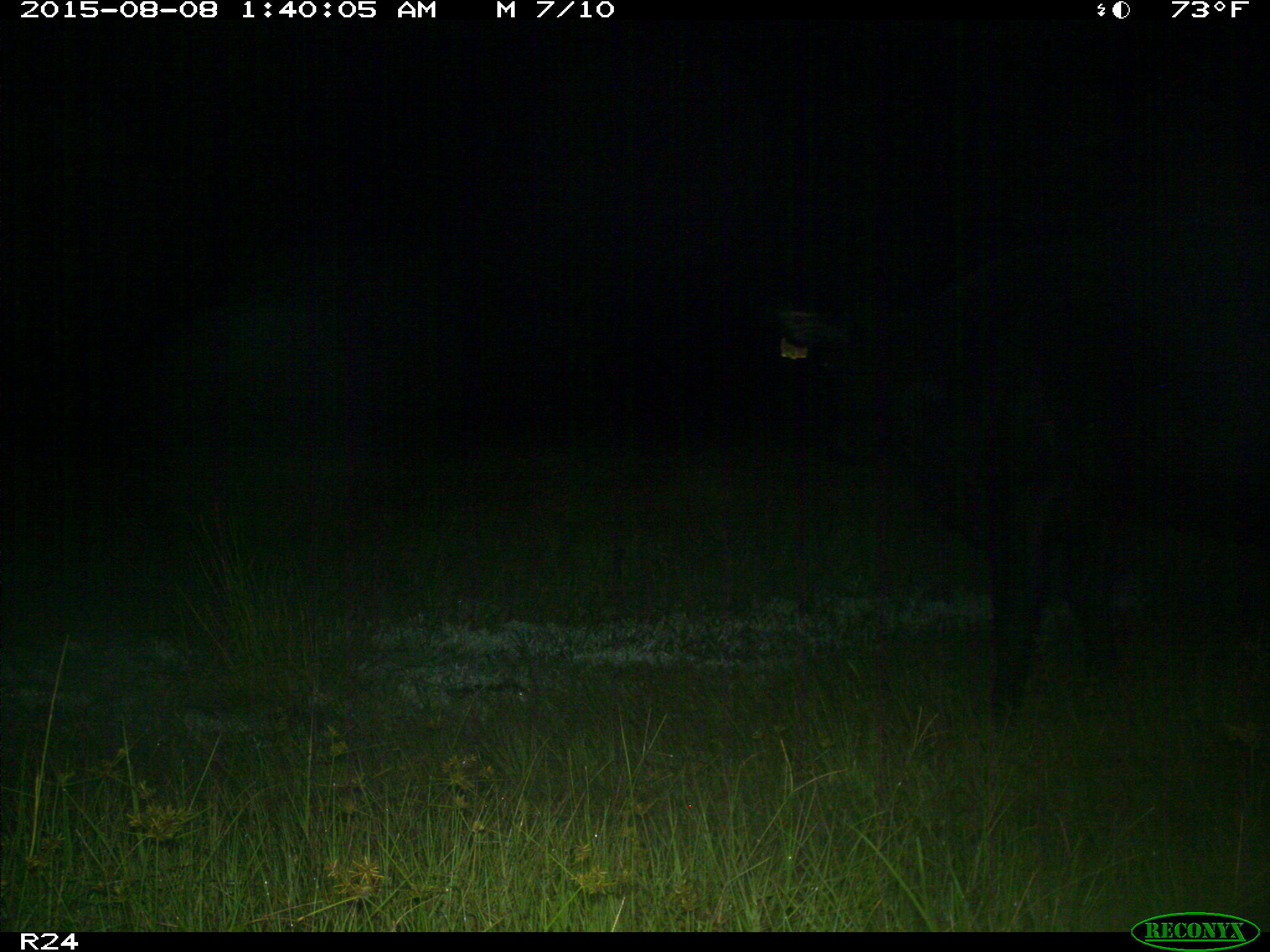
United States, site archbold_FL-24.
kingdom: Animalia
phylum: Chordata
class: Mammalia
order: Artiodactyla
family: Bovidae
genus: Bos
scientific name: Bos taurus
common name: domestic cow